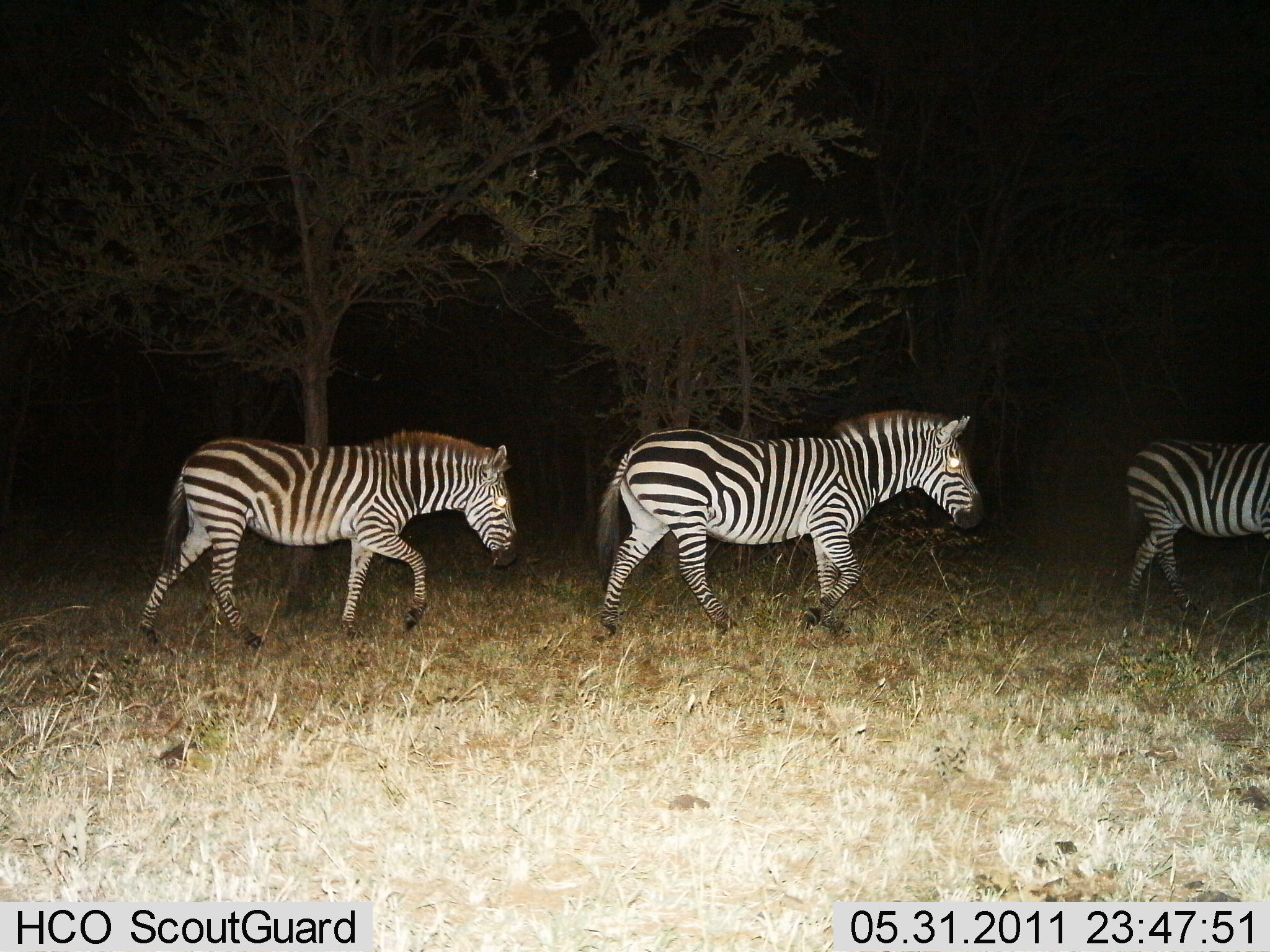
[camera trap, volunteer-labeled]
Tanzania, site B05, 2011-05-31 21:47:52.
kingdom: Animalia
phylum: Chordata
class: Mammalia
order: Perissodactyla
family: Equidae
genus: Equus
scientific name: Equus quagga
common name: plains zebra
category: zebra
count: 3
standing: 7%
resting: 0%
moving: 93%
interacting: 0%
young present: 7%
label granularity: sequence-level